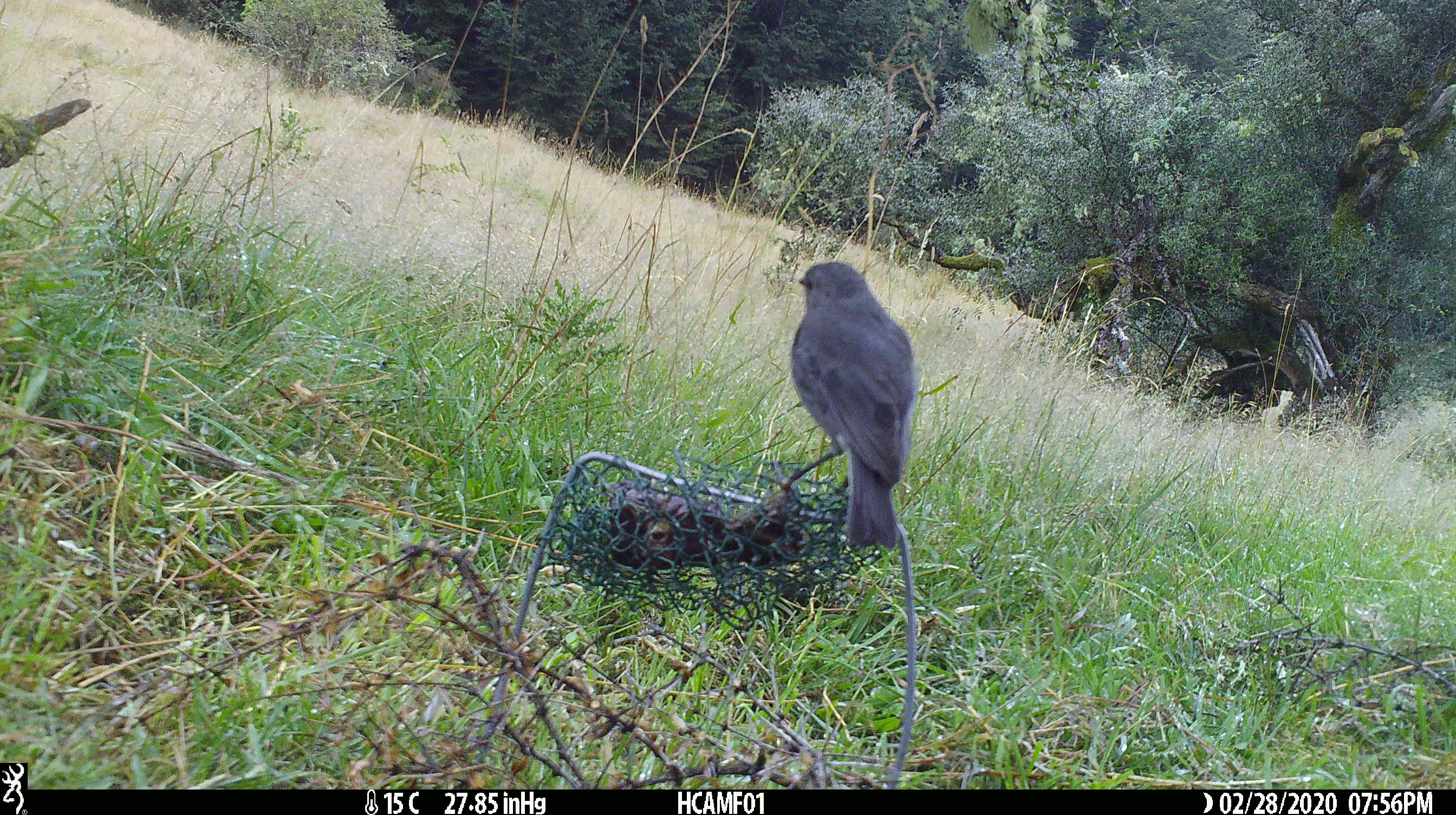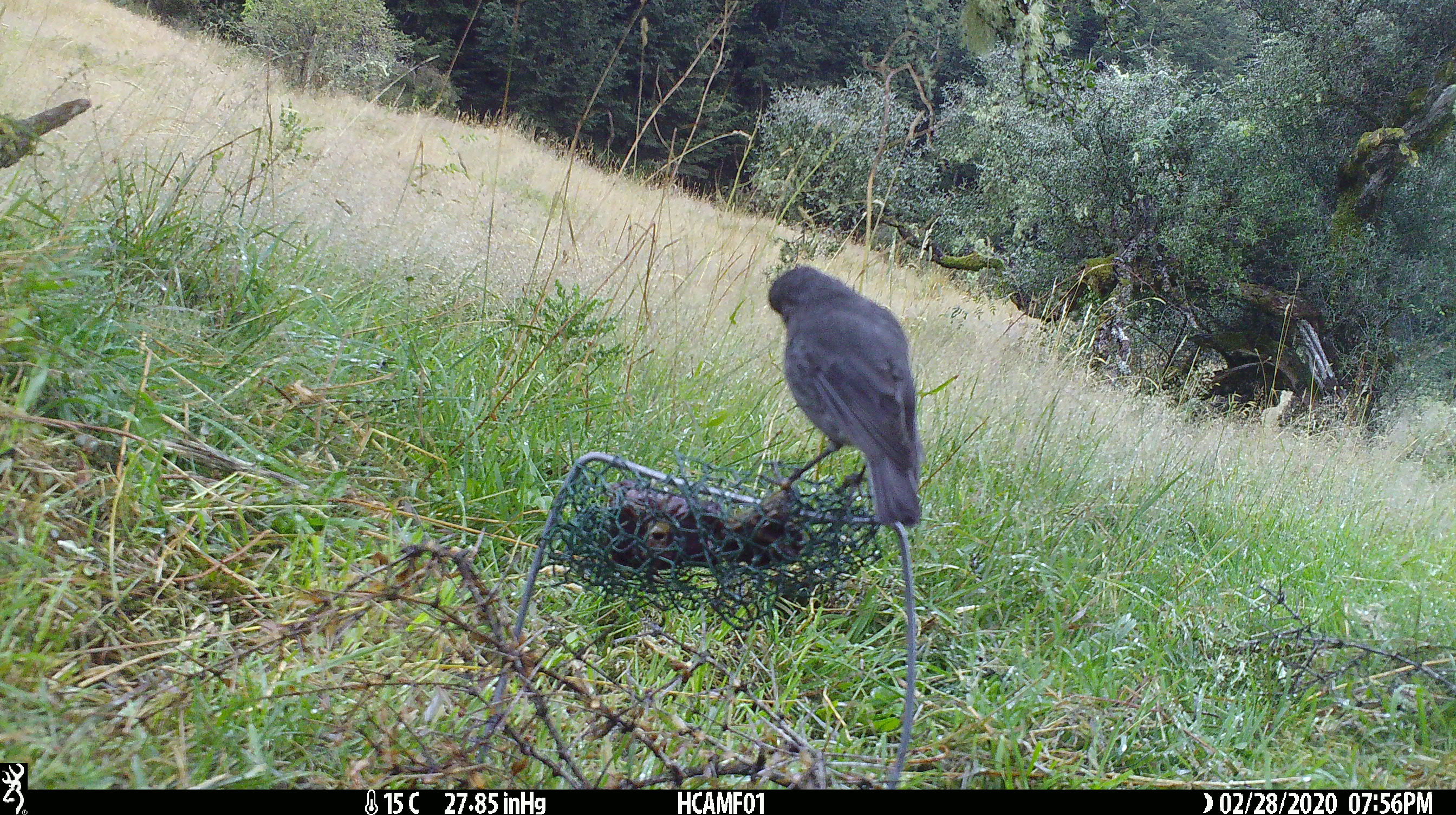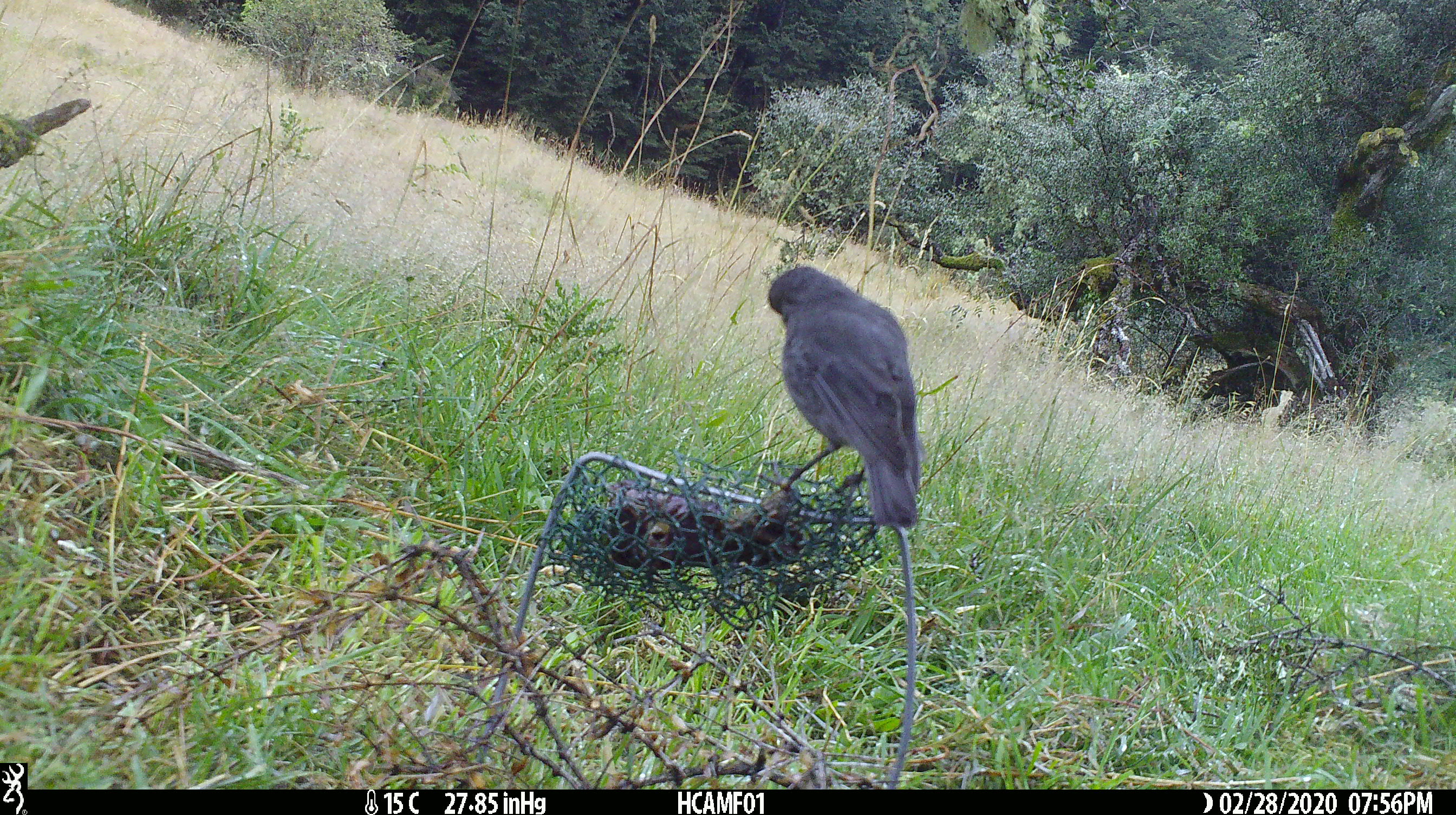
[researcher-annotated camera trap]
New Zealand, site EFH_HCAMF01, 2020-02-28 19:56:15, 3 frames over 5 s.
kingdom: Animalia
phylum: Chordata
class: Aves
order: Passeriformes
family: Petroicidae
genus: Petroica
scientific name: Petroica australis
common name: new zealand robin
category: robin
Robin (new zealand robin) (Petroica australis).